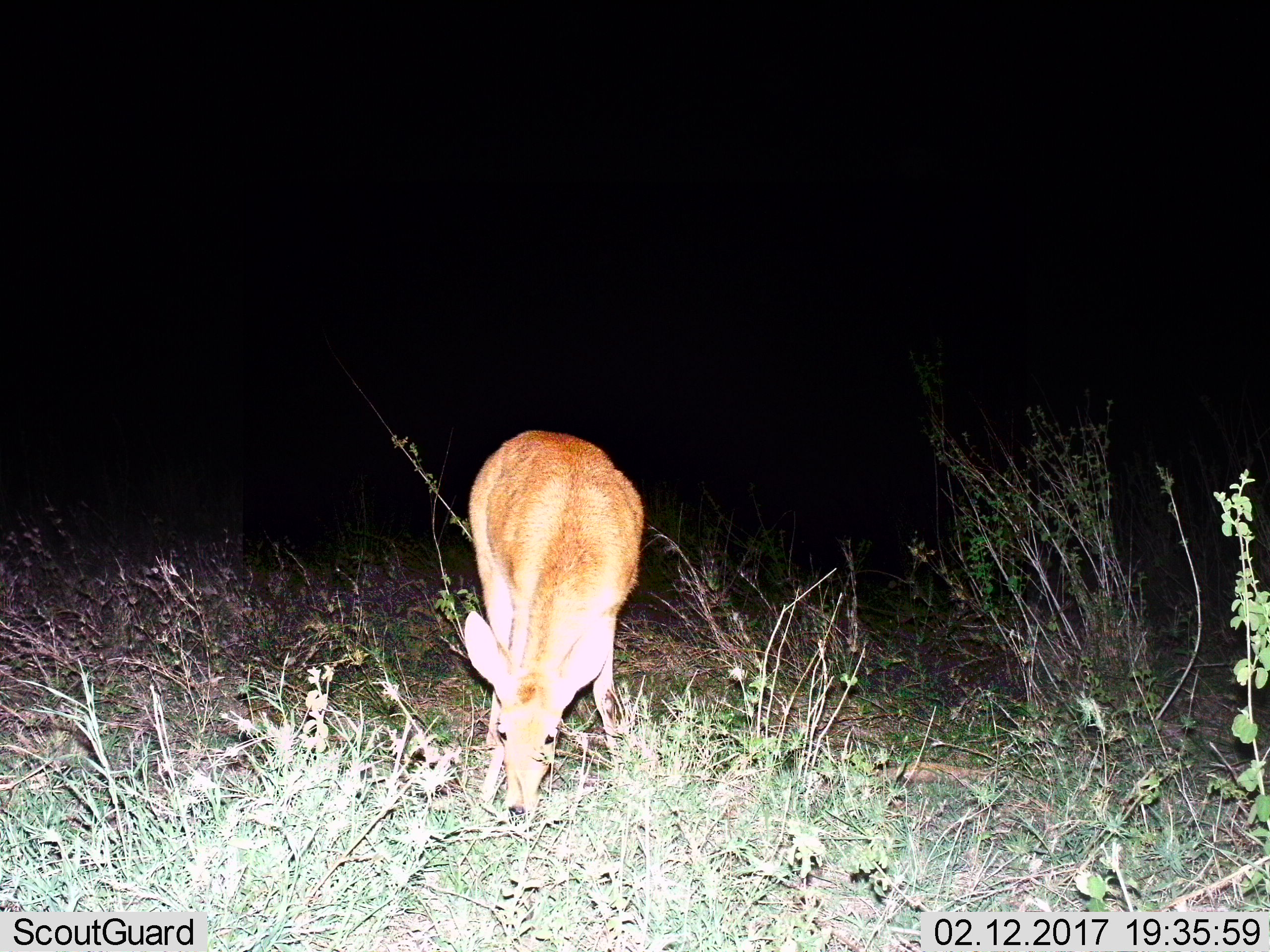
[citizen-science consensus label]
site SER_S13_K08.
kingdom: Animalia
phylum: Chordata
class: Mammalia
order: Artiodactyla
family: Bovidae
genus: Redunca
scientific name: Redunca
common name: reedbuck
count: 1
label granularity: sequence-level